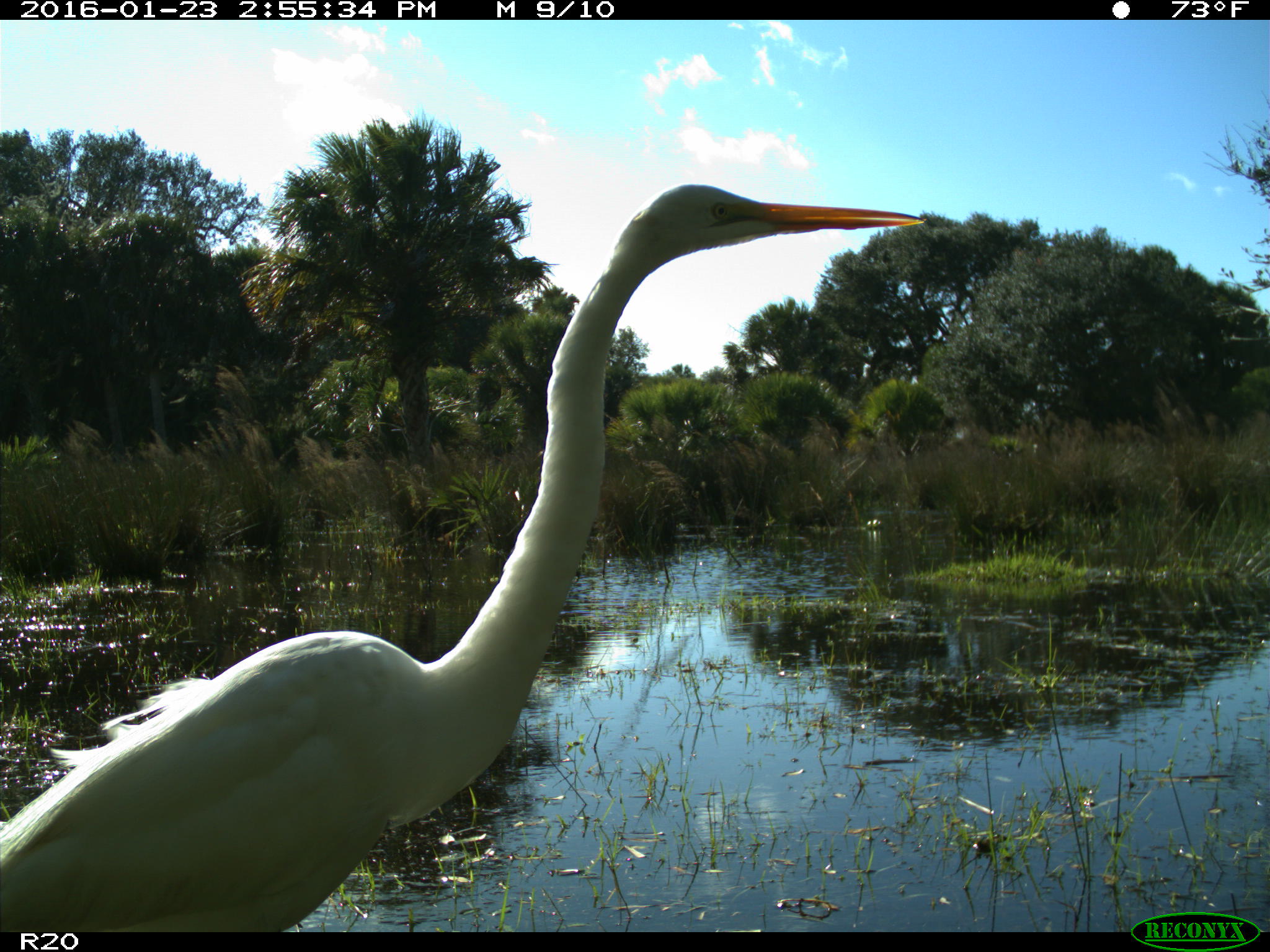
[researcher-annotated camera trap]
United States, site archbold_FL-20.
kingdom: Animalia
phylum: Chordata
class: Aves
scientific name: Aves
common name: birds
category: unidentified bird